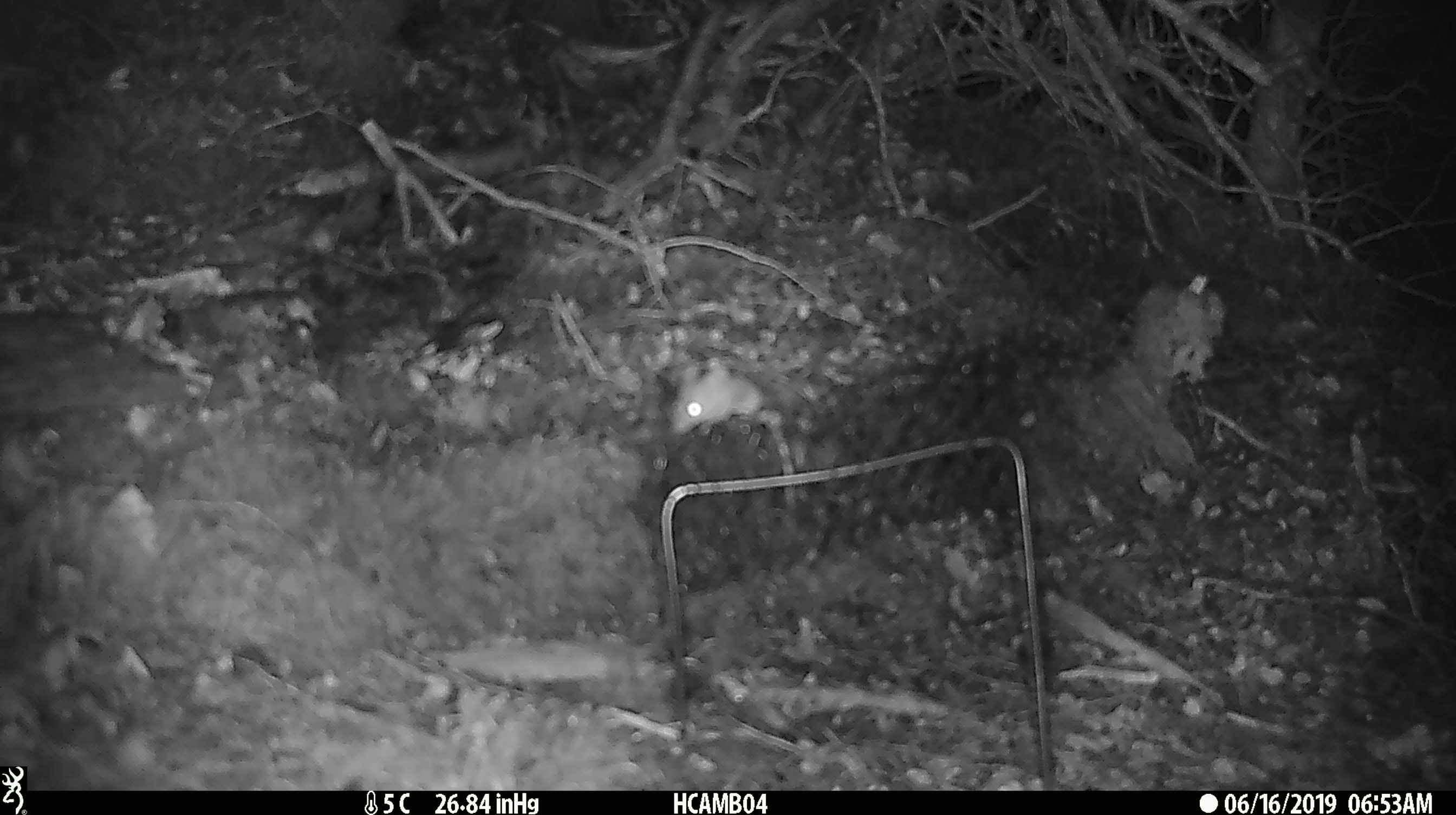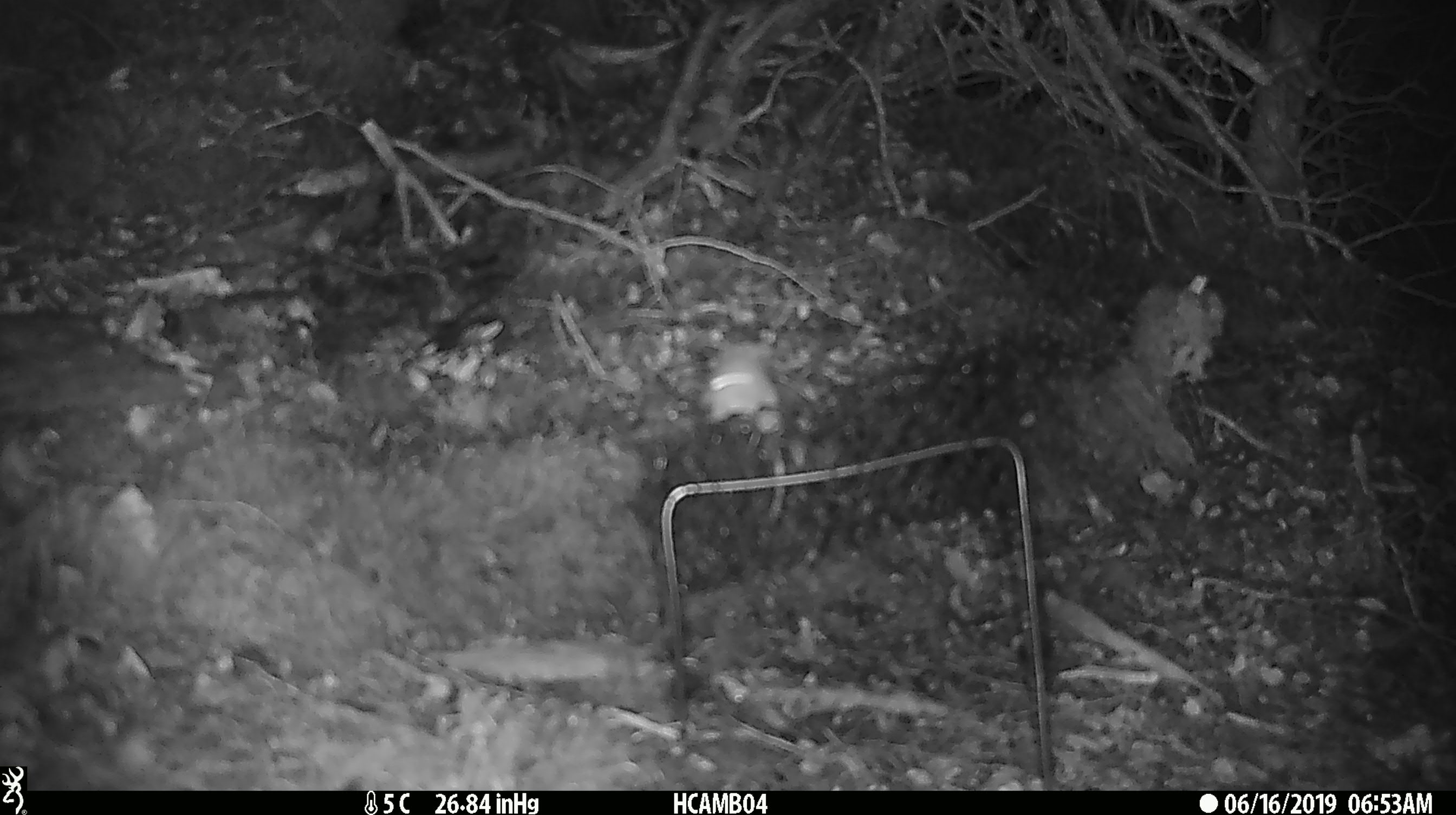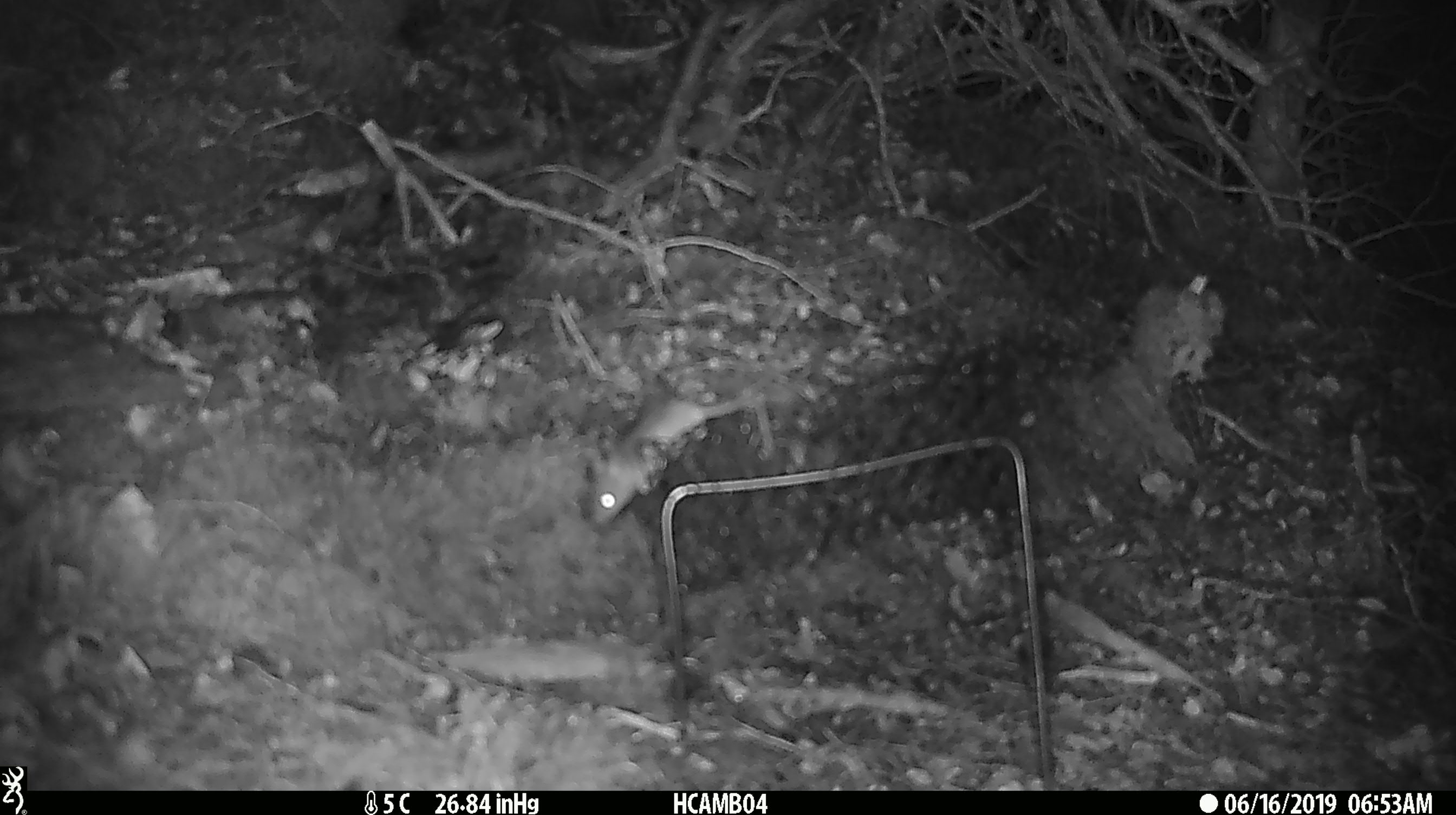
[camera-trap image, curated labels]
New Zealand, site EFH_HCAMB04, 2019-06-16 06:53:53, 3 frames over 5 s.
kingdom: Animalia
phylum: Chordata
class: Mammalia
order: Rodentia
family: Muridae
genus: Mus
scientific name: Mus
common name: mouse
Mouse (Mus).